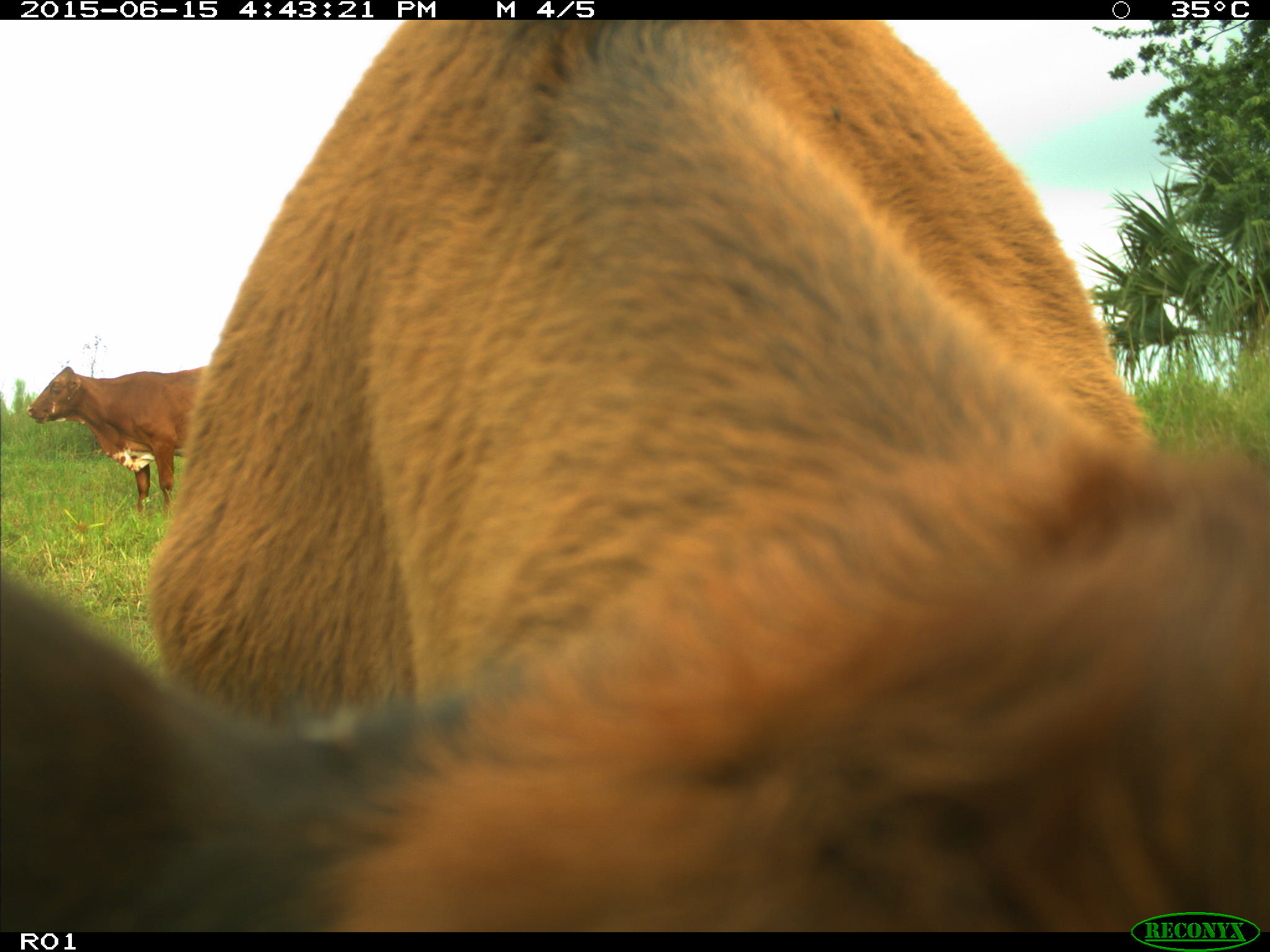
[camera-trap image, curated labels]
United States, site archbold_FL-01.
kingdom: Animalia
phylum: Chordata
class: Mammalia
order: Artiodactyla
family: Bovidae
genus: Bos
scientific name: Bos taurus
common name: domestic cow